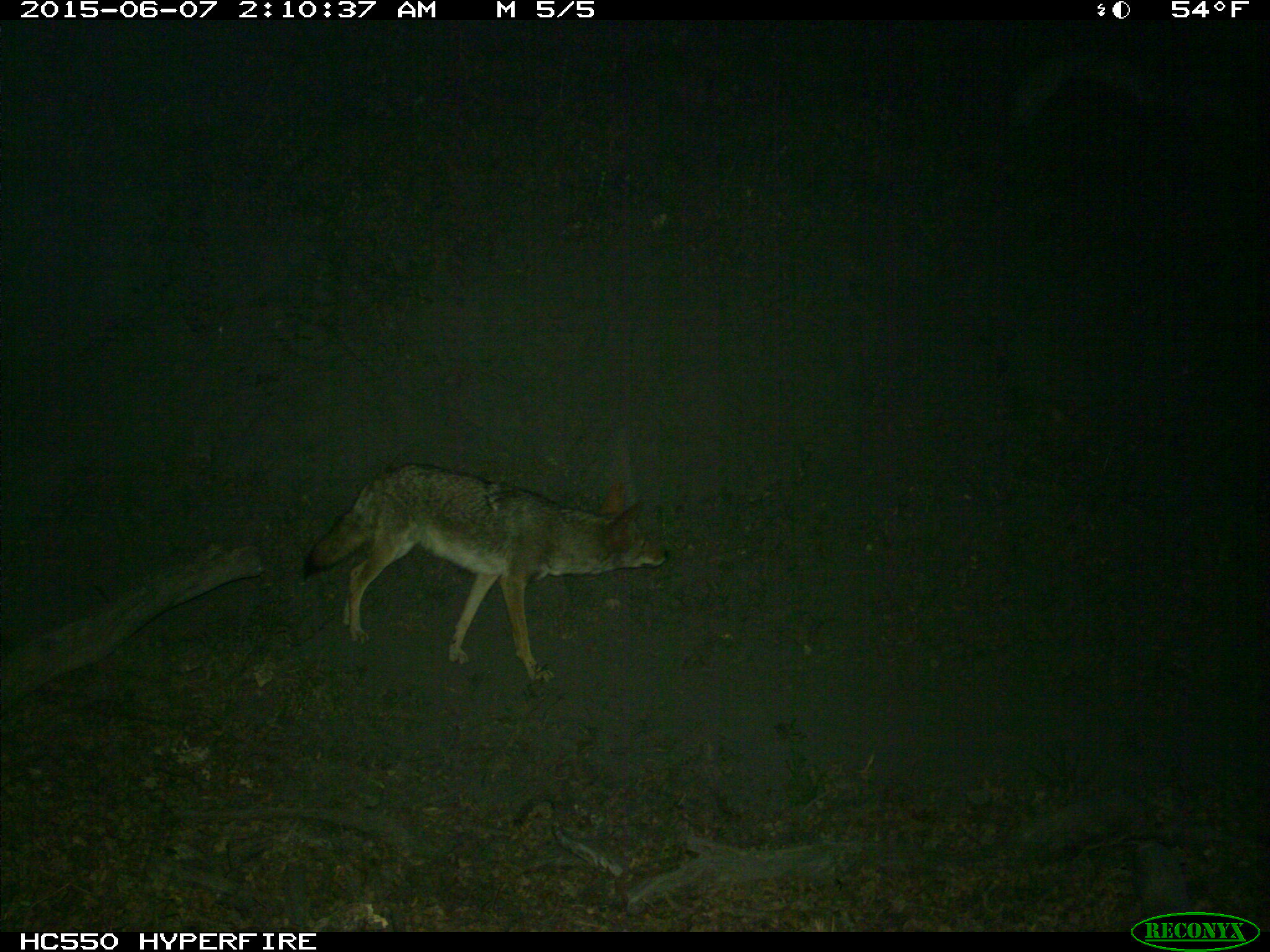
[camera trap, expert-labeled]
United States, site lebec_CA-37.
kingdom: Animalia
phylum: Chordata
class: Mammalia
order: Carnivora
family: Canidae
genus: Canis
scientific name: Canis latrans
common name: coyote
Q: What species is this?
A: Canis latrans (coyote).